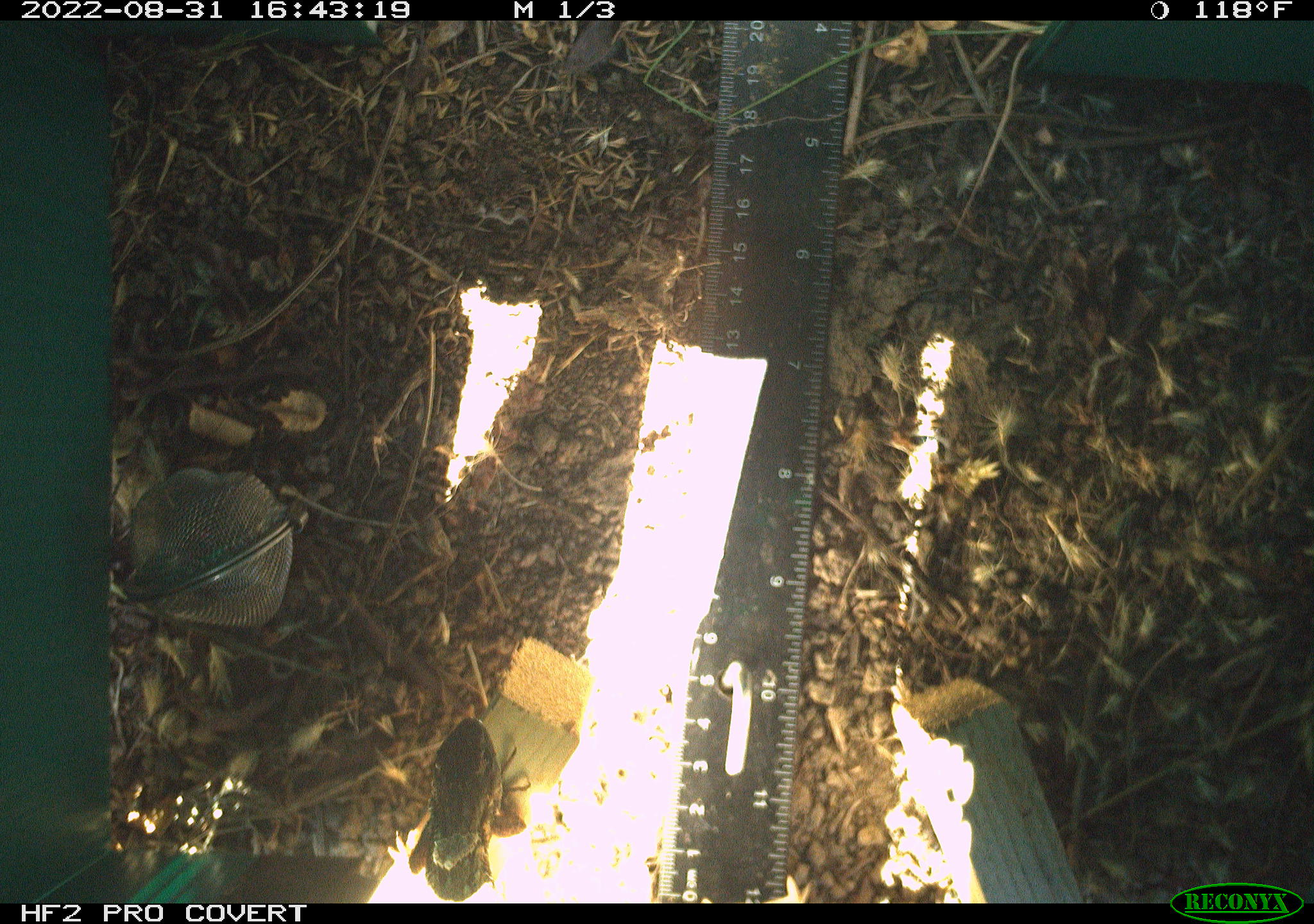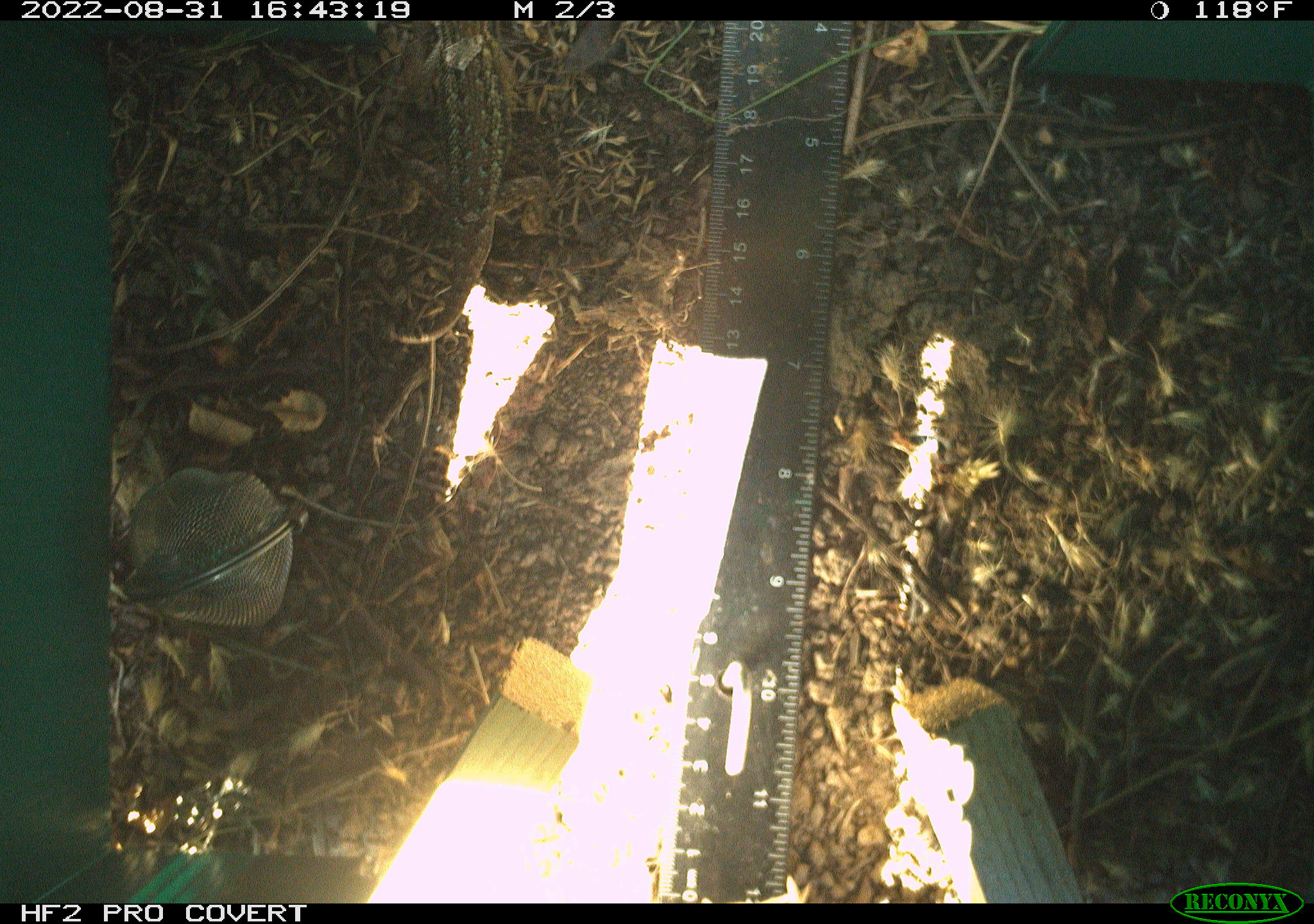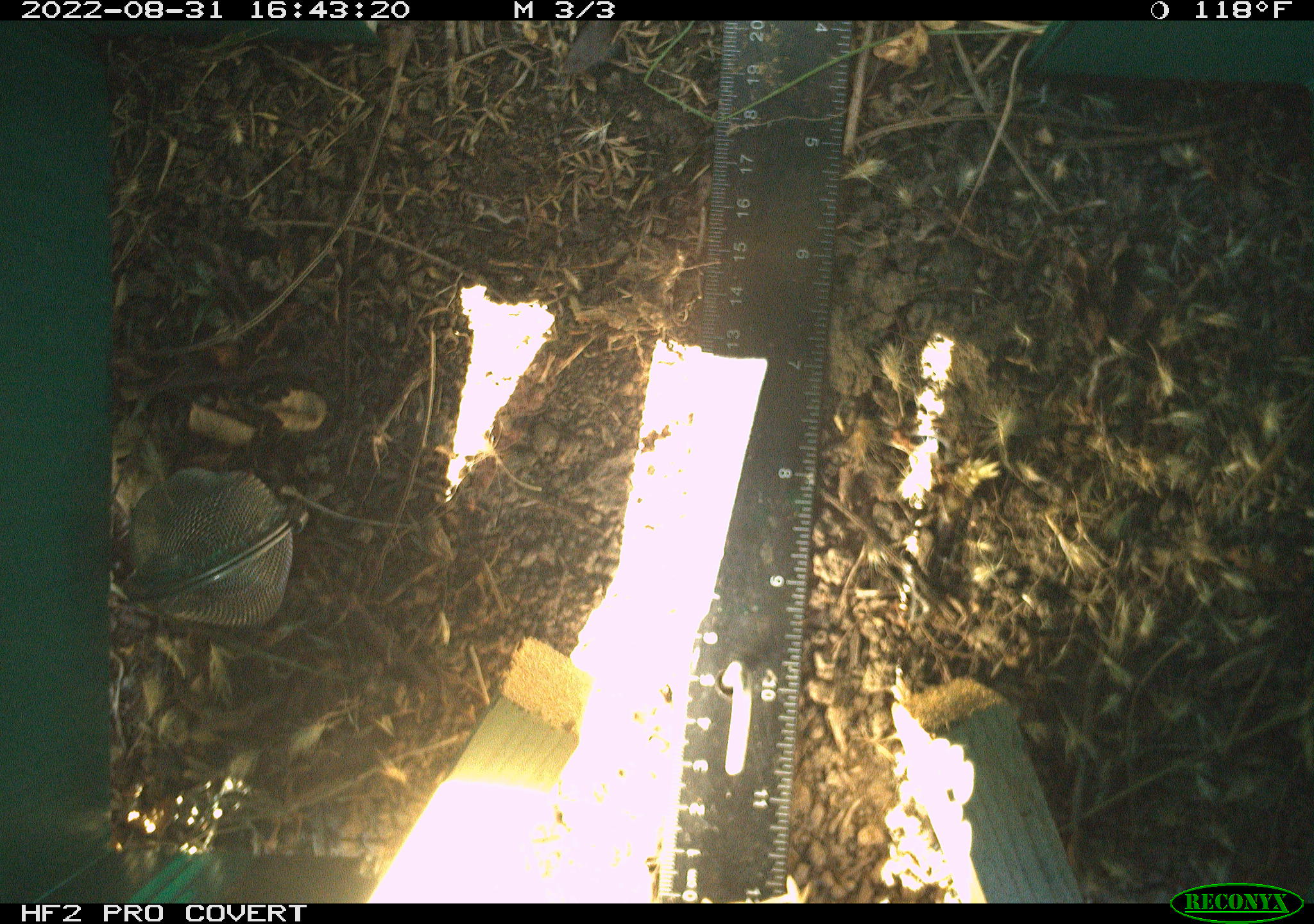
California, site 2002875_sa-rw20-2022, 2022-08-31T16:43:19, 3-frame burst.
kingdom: Animalia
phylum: Chordata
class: Reptilia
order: Squamata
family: Phrynosomatidae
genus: Sceloporus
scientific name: Sceloporus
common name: spiny lizards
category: sceloporus species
Sceloporus species (spiny lizards) (Sceloporus).